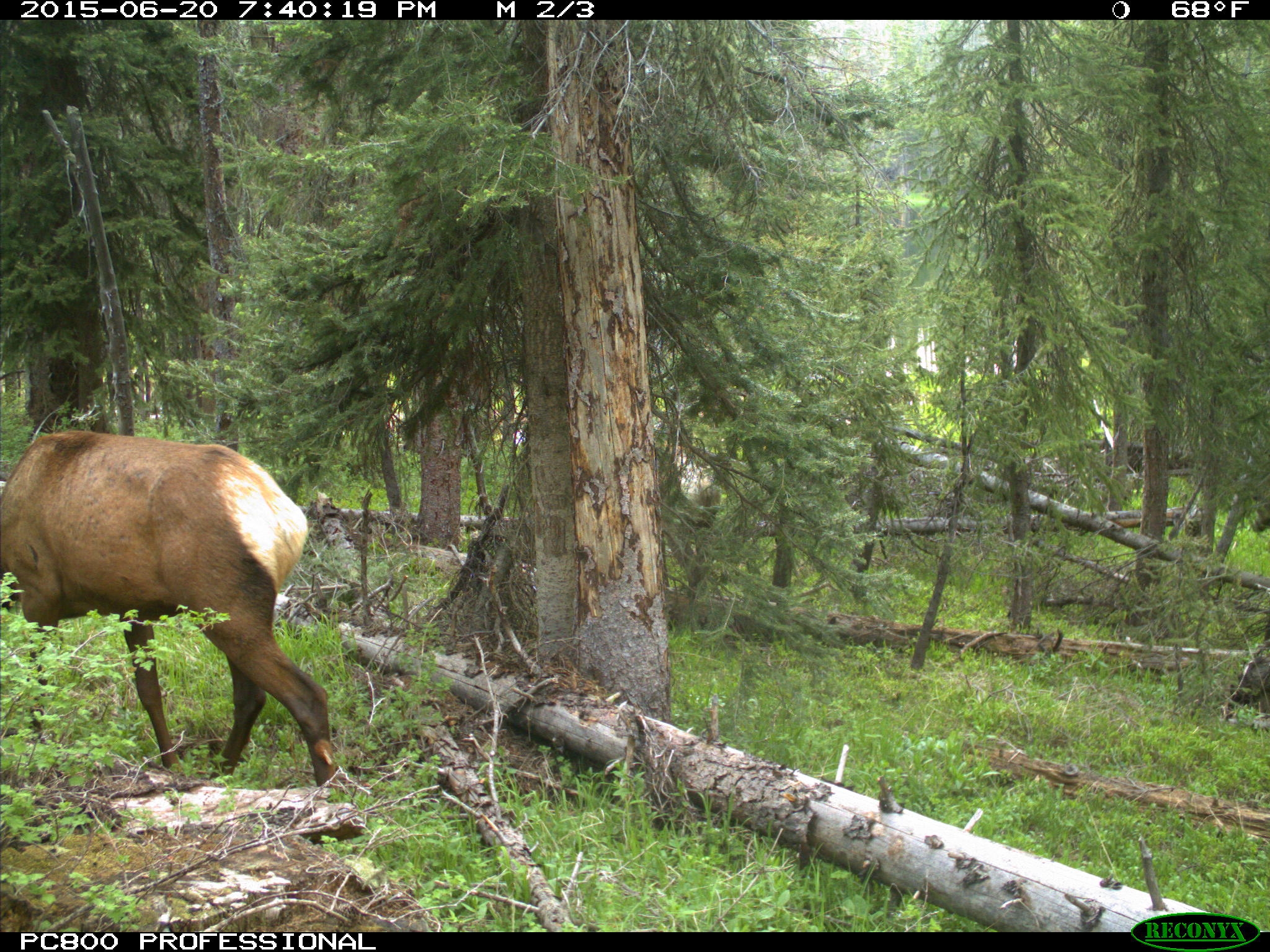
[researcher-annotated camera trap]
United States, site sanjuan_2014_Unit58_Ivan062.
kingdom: Animalia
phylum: Chordata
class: Mammalia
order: Artiodactyla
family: Cervidae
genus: Cervus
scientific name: Cervus elaphus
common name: red deer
Cervus elaphus (red deer).